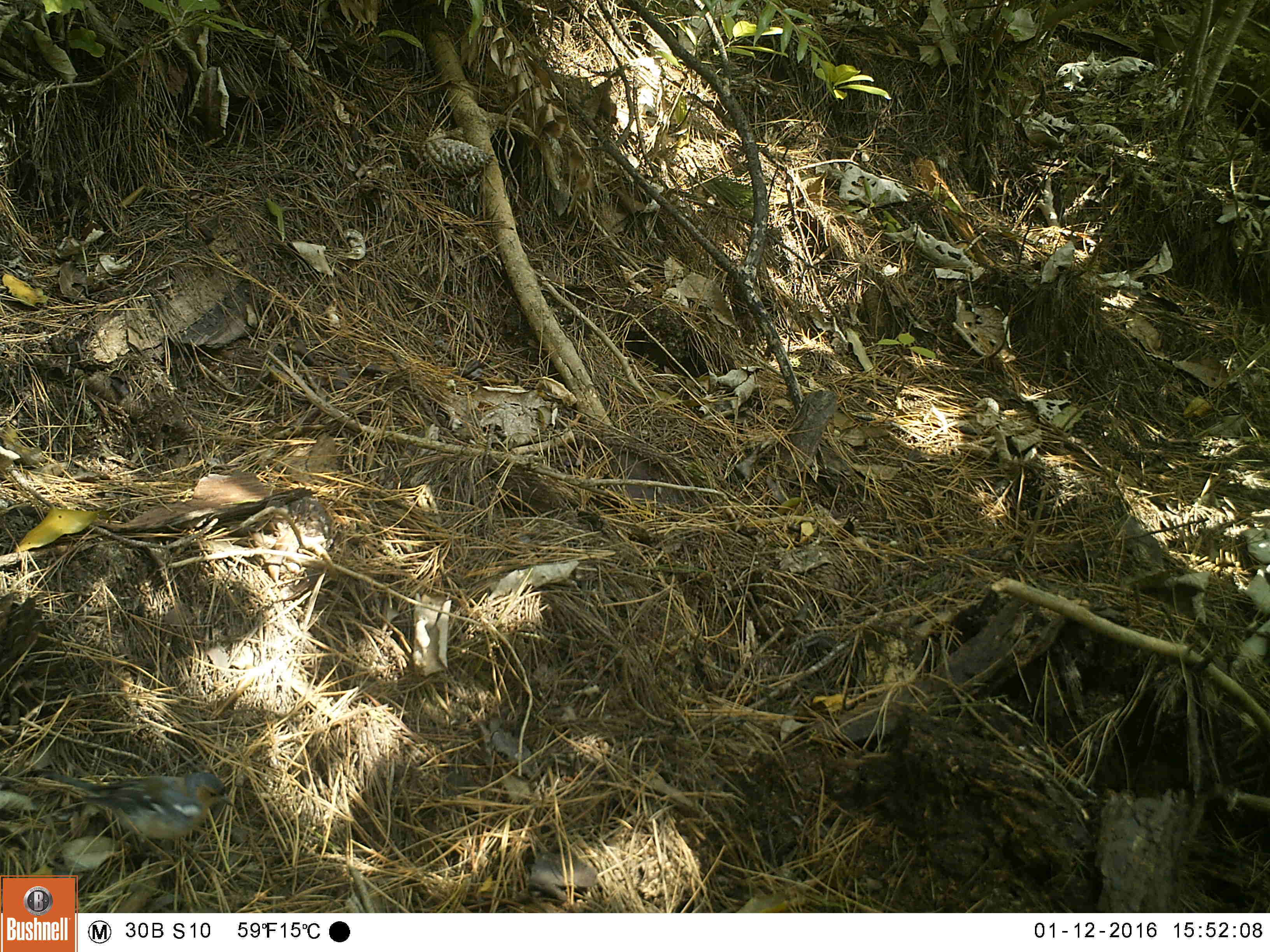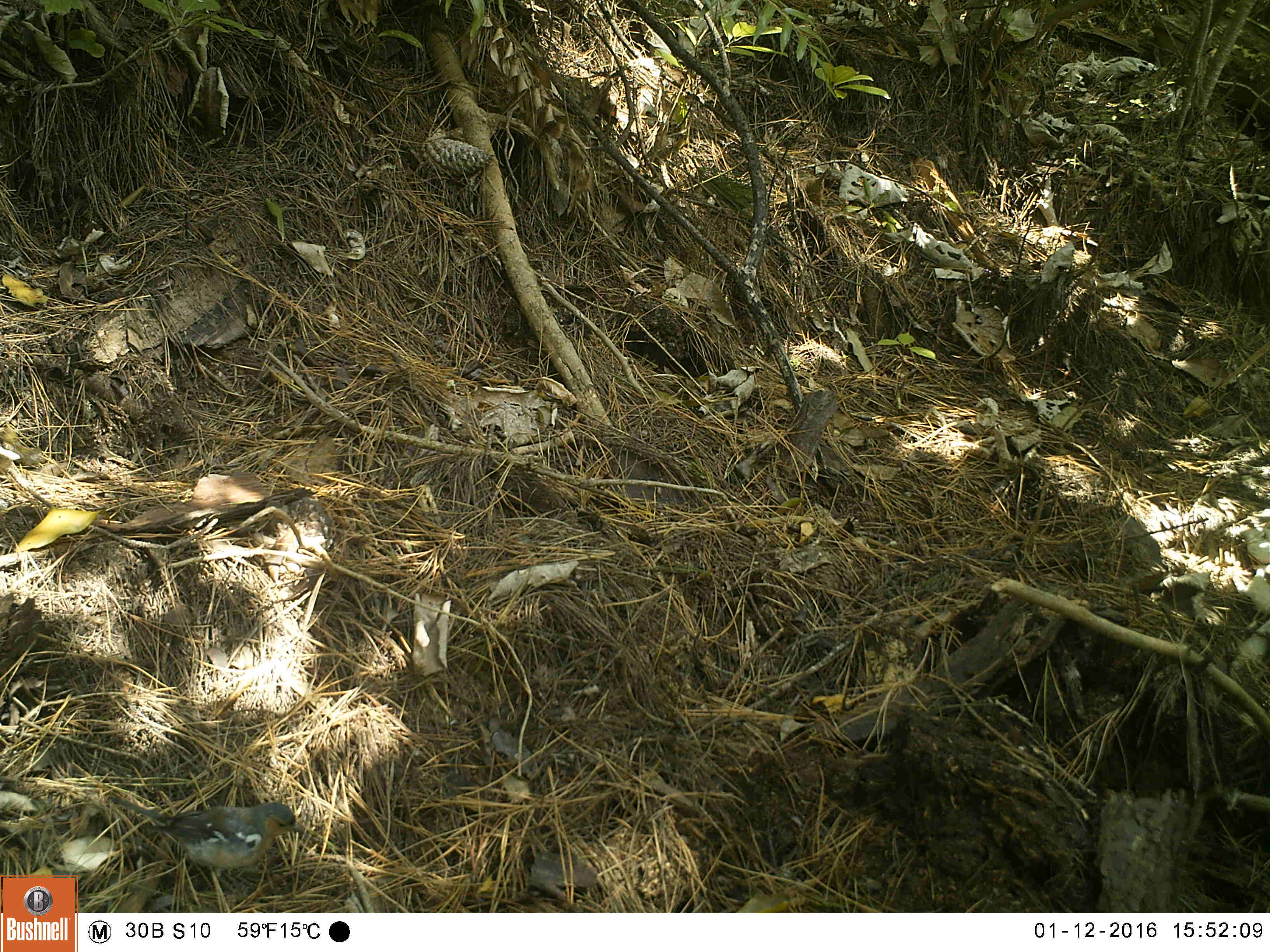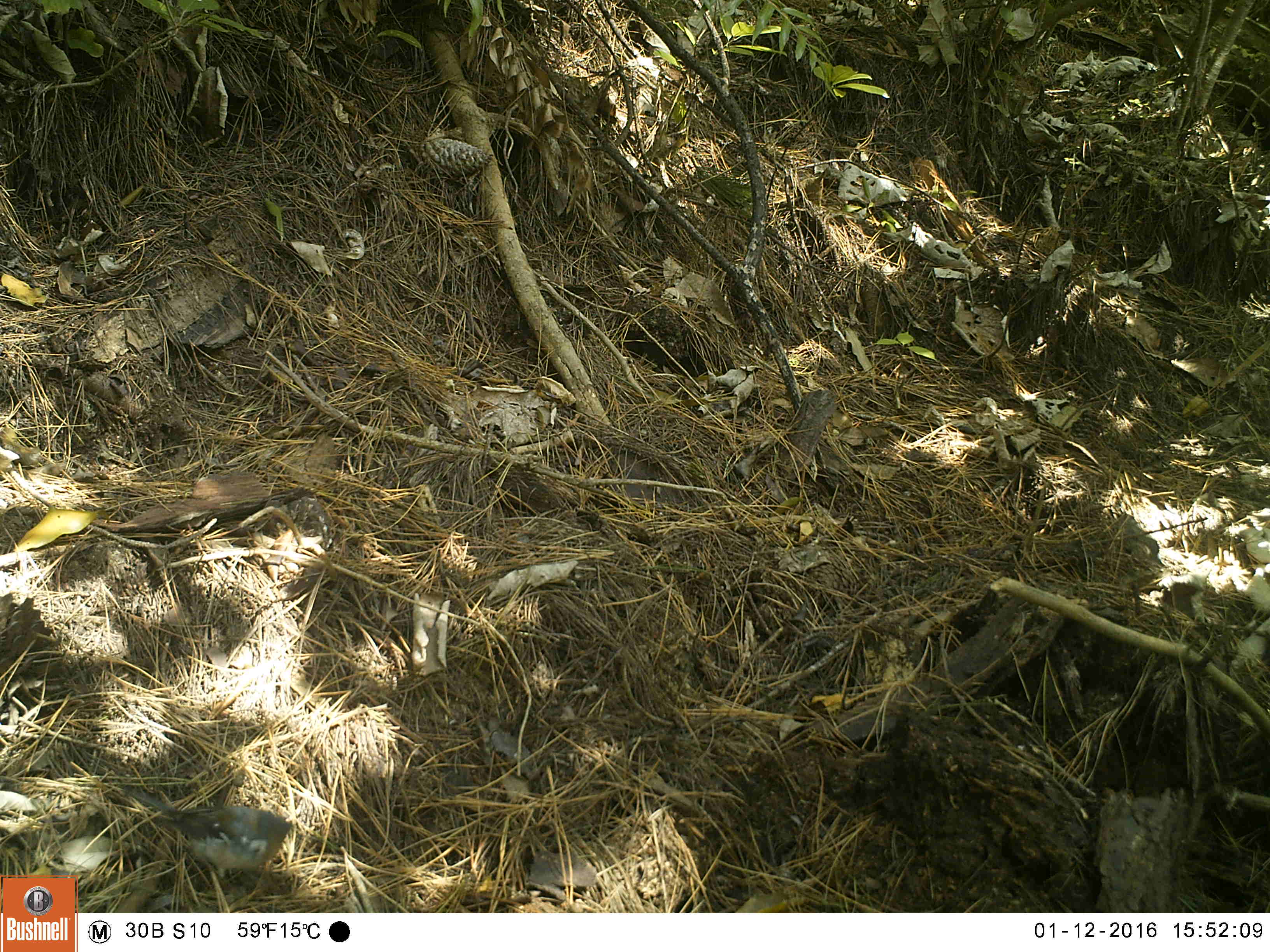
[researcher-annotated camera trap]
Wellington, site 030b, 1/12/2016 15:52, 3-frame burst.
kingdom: Animalia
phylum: Chordata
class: Aves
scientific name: Aves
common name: bird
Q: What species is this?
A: Bird (Aves).